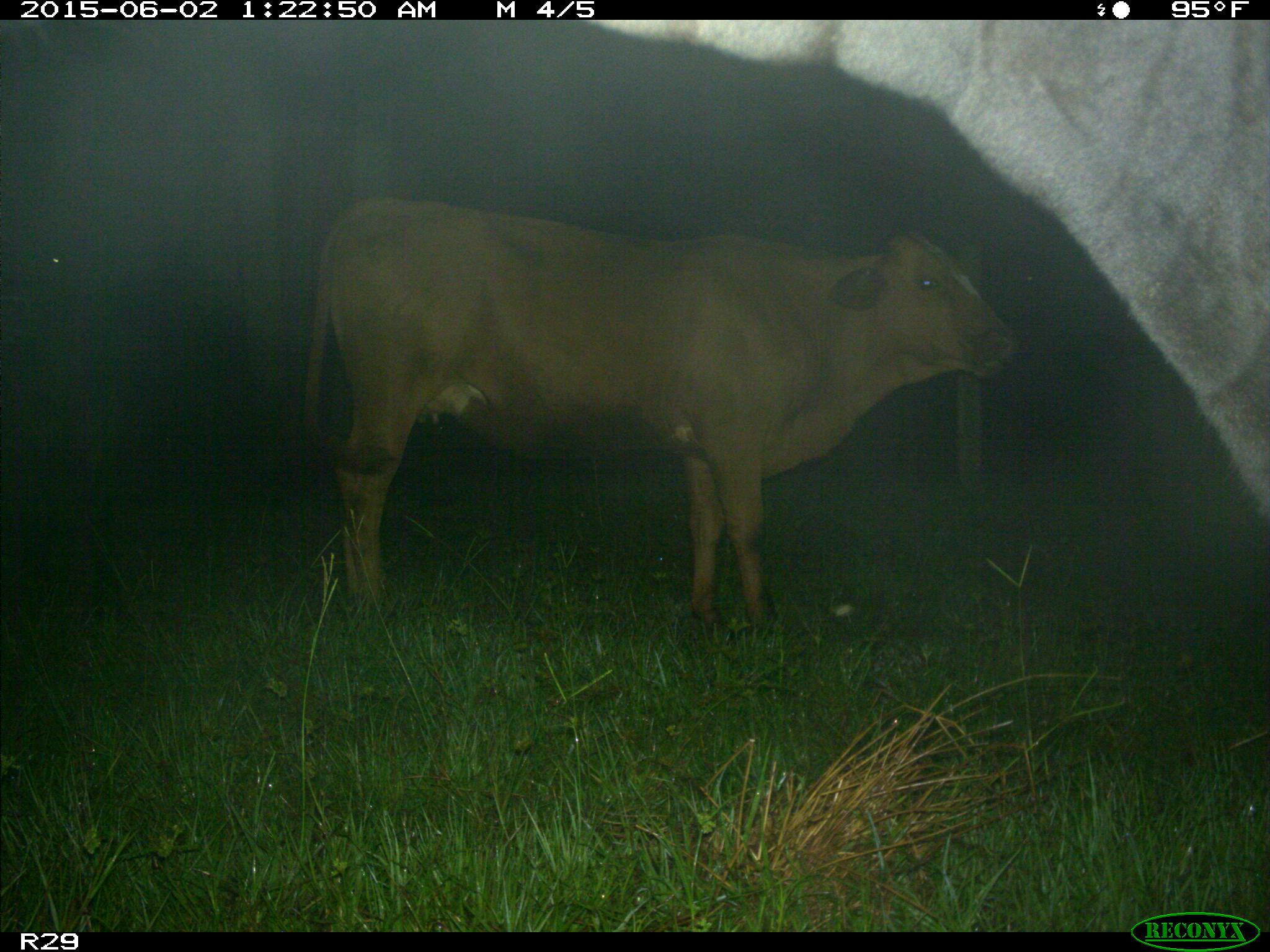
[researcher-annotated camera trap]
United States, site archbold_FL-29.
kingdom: Animalia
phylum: Chordata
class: Mammalia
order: Artiodactyla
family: Bovidae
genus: Bos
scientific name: Bos taurus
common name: domestic cow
Bos taurus (domestic cow).